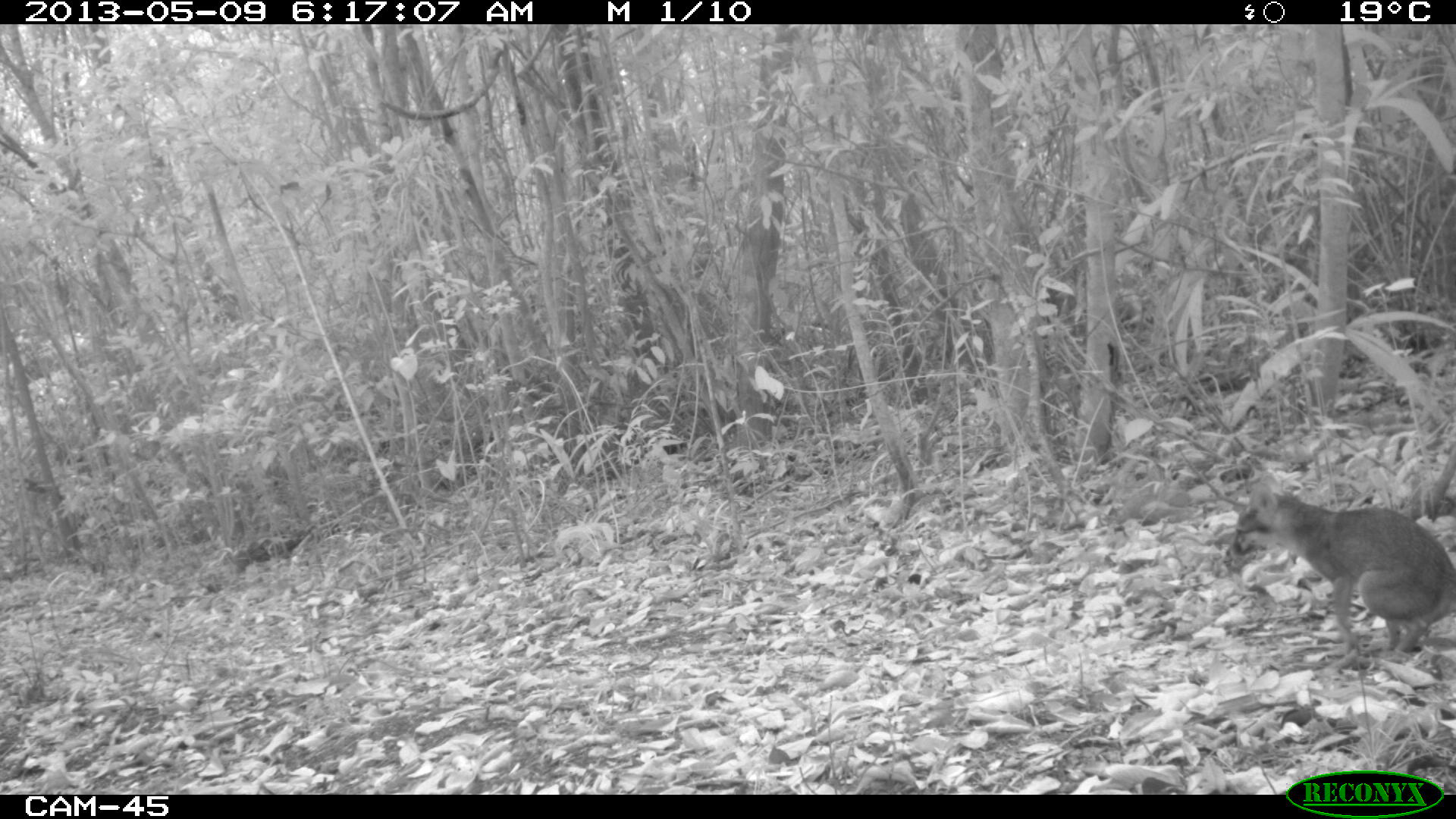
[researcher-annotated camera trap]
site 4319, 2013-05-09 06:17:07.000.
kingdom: Animalia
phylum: Chordata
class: Mammalia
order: Carnivora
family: Canidae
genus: Urocyon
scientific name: Urocyon cinereoargenteus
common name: gray fox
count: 1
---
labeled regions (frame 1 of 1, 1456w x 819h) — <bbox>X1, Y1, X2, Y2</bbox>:
urocyon cinereoargenteus: <bbox>1227, 476, 1456, 658</bbox>